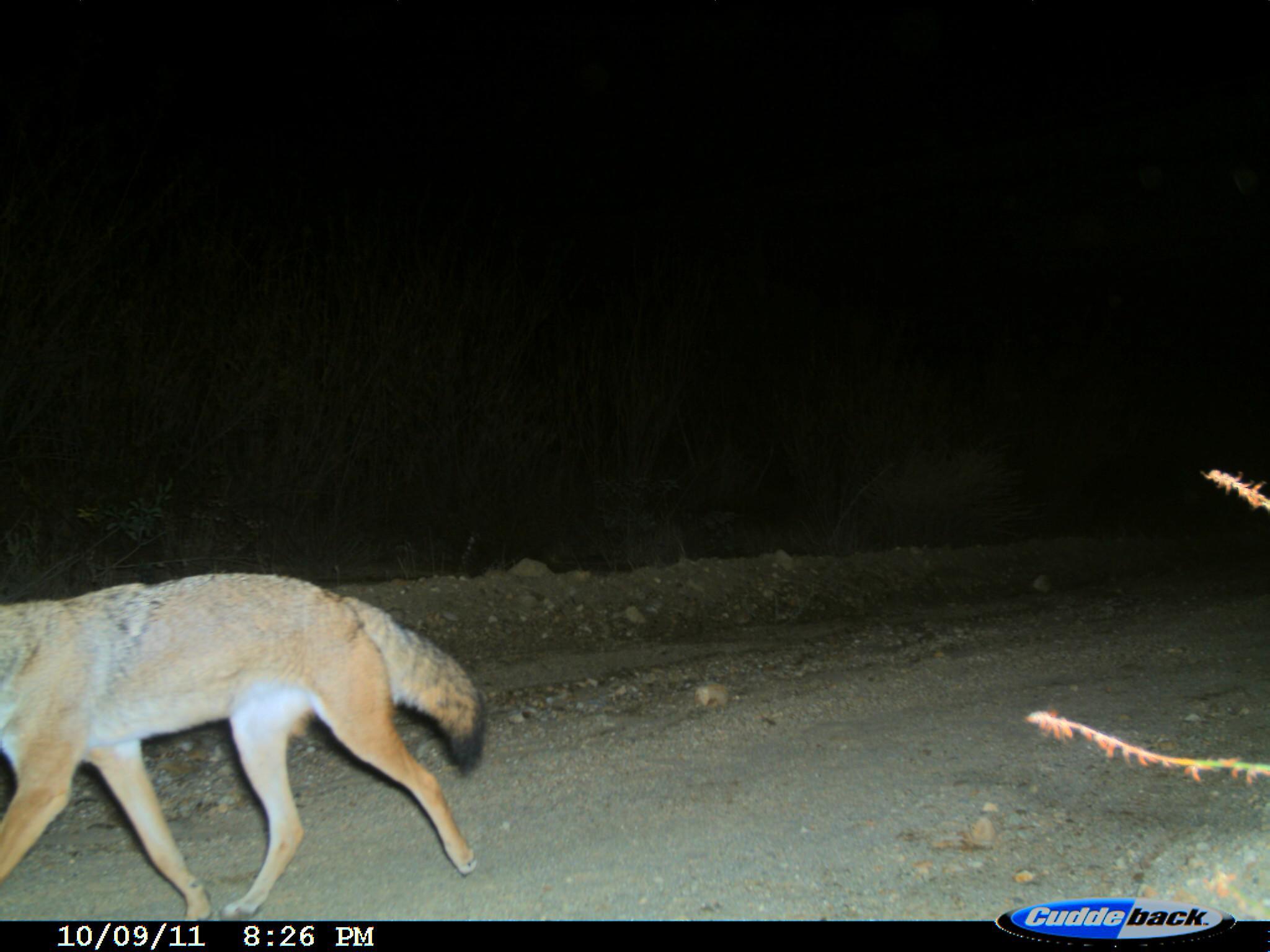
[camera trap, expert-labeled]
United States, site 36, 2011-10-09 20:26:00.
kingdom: Animalia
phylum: Chordata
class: Mammalia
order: Carnivora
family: Canidae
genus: Canis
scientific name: Canis latrans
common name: coyote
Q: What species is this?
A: Coyote (Canis latrans).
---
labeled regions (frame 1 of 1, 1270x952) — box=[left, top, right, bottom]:
coyote: box=[0, 571, 486, 923]